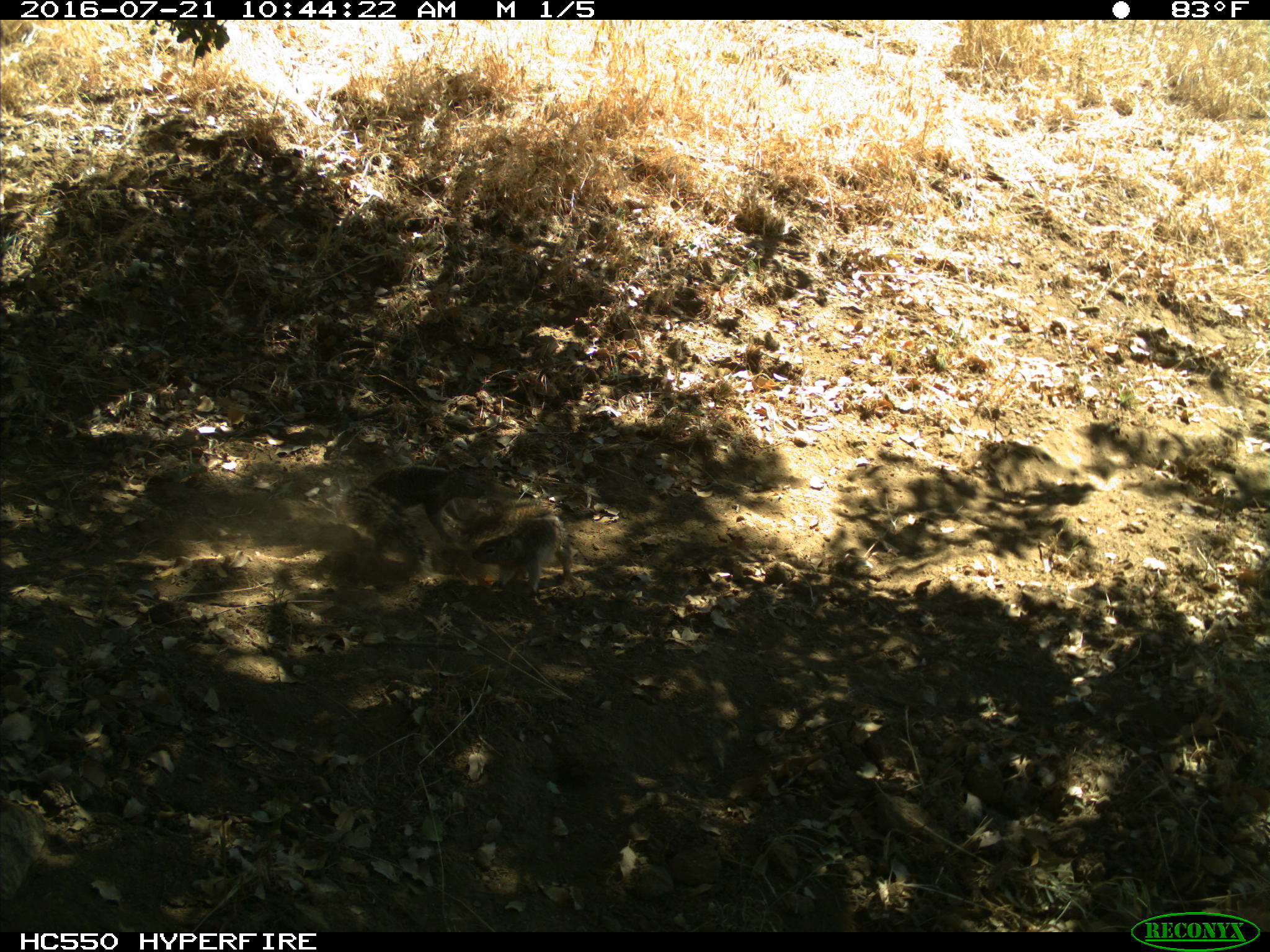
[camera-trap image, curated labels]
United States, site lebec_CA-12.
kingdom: Animalia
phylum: Chordata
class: Mammalia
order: Rodentia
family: Sciuridae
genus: Otospermophilus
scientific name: Otospermophilus beecheyi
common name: california ground squirrel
Otospermophilus beecheyi (california ground squirrel).